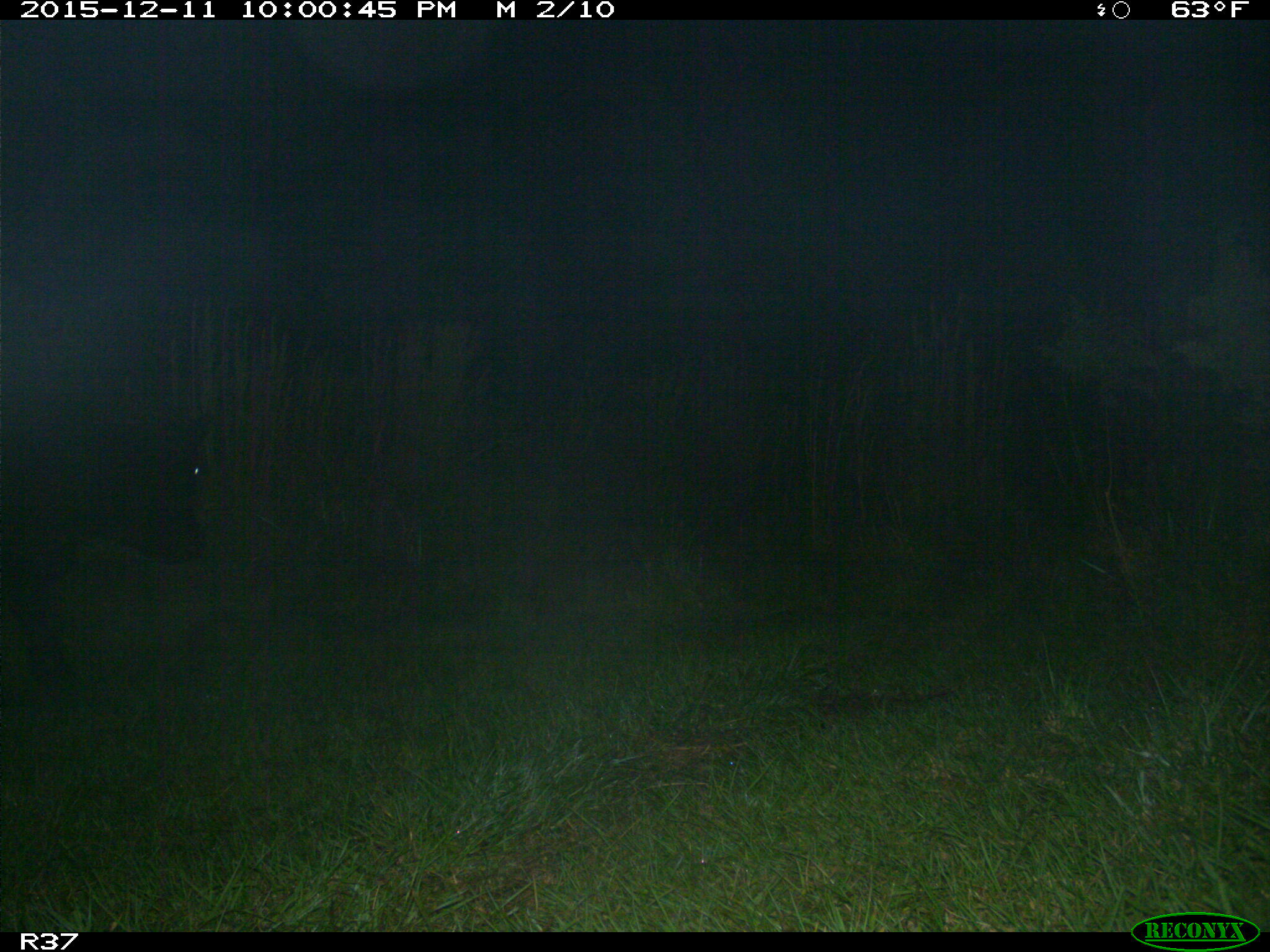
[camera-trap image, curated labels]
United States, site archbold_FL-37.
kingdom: Animalia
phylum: Chordata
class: Mammalia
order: Artiodactyla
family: Bovidae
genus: Bos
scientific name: Bos taurus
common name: domestic cow